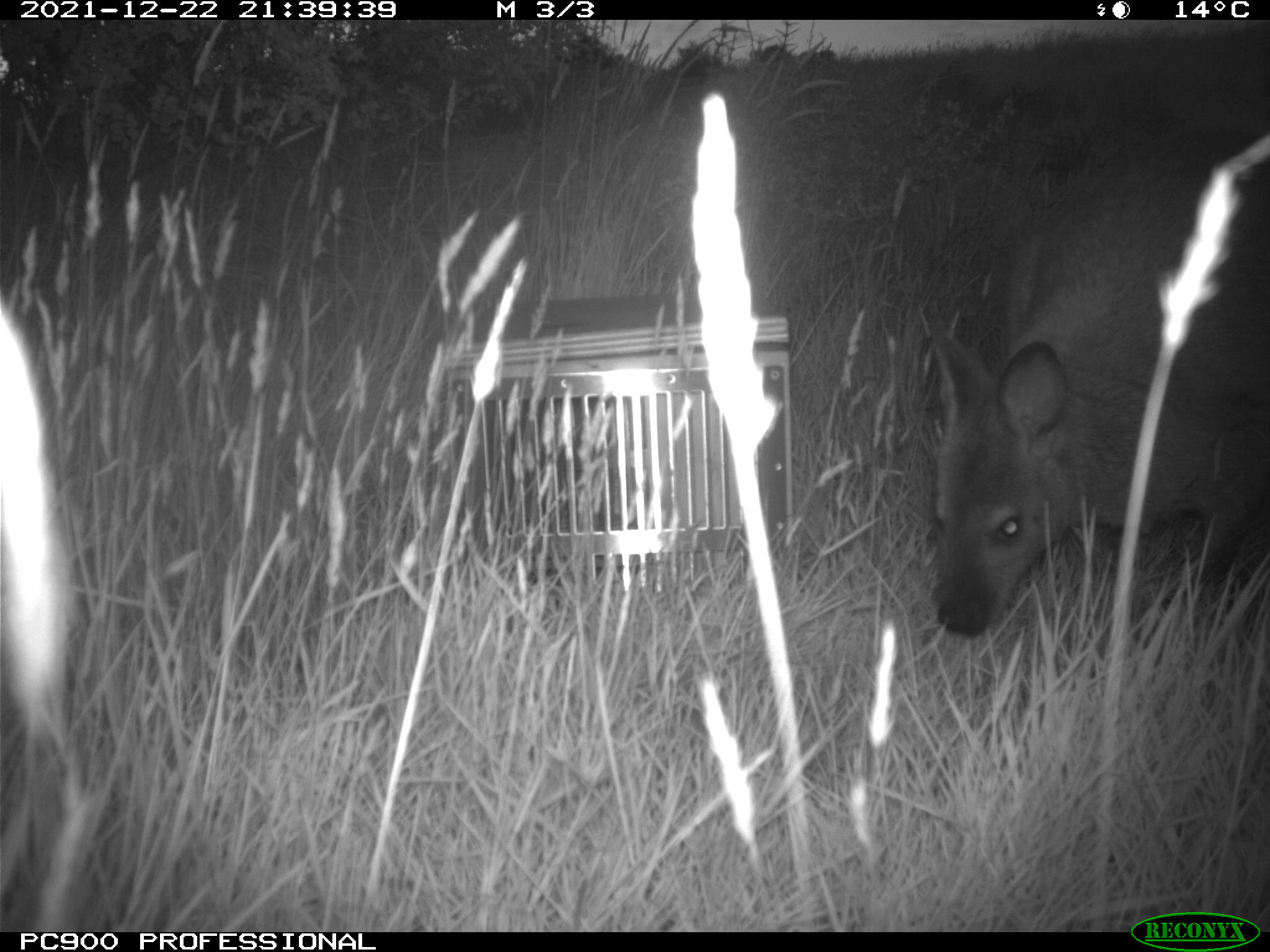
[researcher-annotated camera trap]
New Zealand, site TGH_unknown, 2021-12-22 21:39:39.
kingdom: Animalia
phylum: Chordata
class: Mammalia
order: Diprotodontia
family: Macropodidae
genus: Notamacropus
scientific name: Notamacropus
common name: wallaby